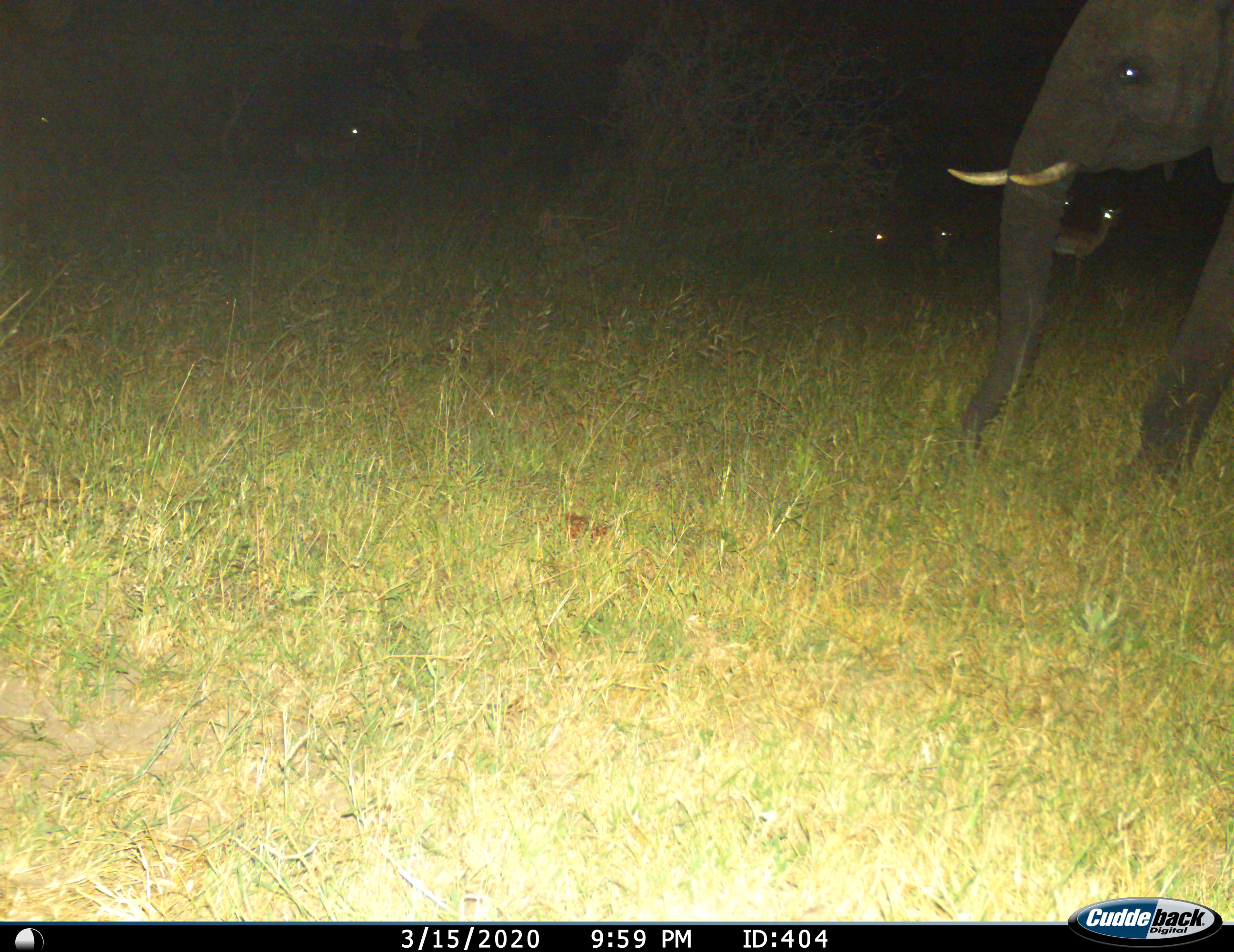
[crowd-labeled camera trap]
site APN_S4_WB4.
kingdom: Animalia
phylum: Chordata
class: Mammalia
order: Proboscidea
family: Elephantidae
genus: Loxodonta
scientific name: Loxodonta africana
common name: african bush elephant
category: elephant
Elephant (african bush elephant) (Loxodonta africana), count 1. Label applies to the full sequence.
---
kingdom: Animalia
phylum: Chordata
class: Mammalia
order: Artiodactyla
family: Bovidae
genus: Aepyceros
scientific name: Aepyceros melampus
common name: impala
Impala (Aepyceros melampus), count 5. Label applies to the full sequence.